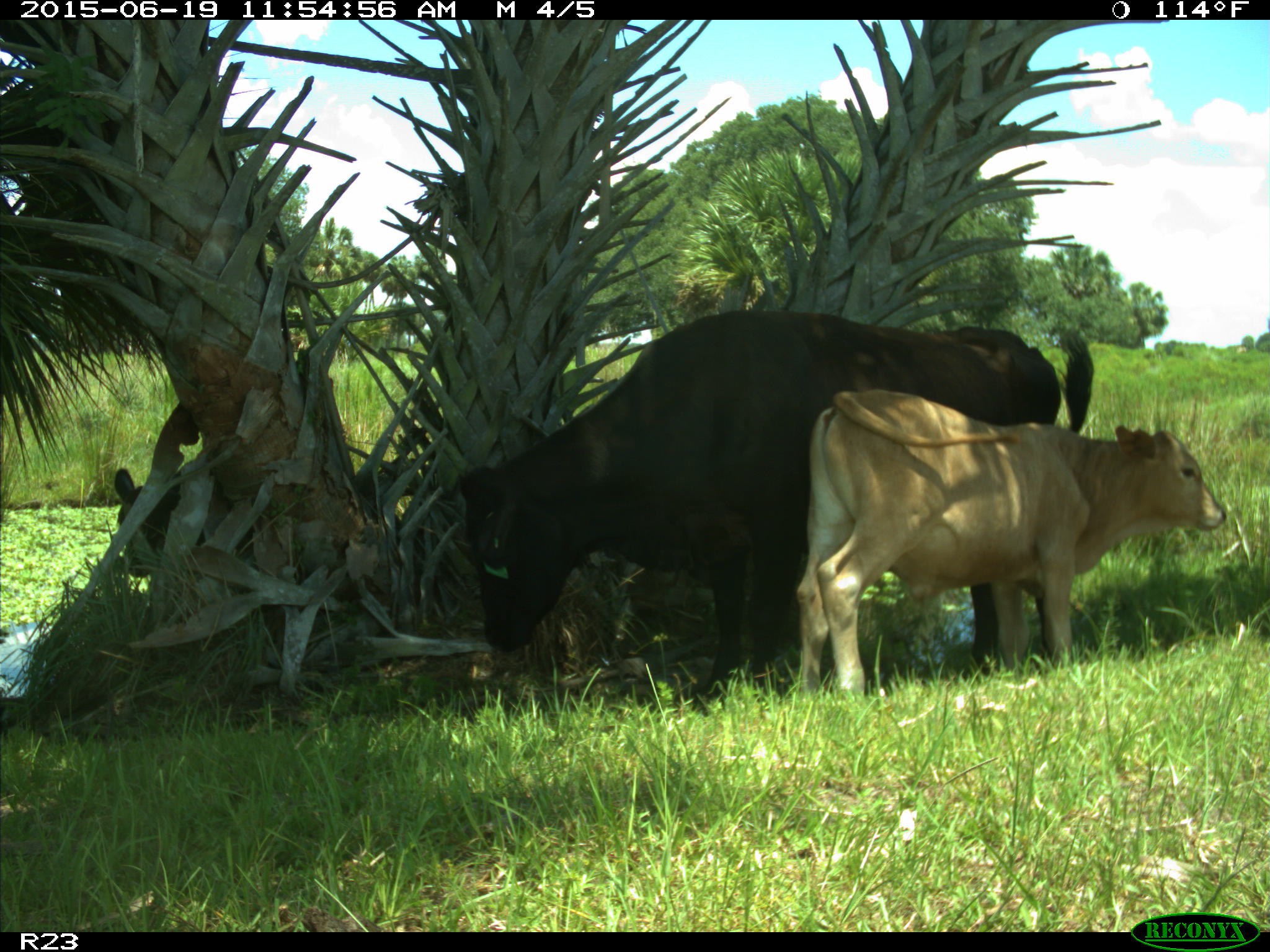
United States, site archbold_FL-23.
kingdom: Animalia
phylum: Chordata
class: Mammalia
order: Artiodactyla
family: Bovidae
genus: Bos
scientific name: Bos taurus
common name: domestic cow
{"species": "Bos taurus (domestic cow)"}